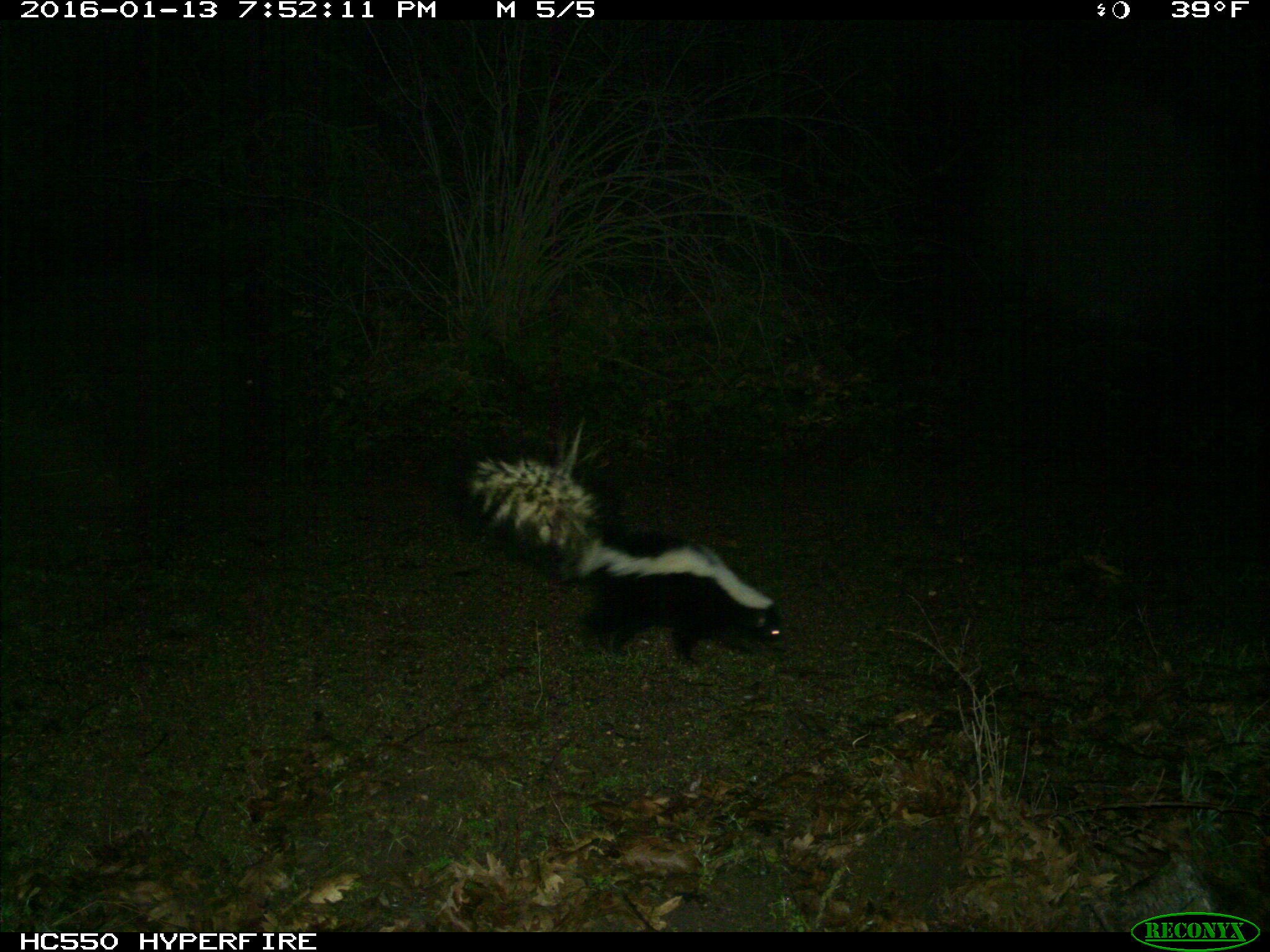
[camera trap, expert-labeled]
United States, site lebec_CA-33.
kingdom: Animalia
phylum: Chordata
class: Mammalia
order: Carnivora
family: Mephitidae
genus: Mephitis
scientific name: Mephitis mephitis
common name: striped skunk